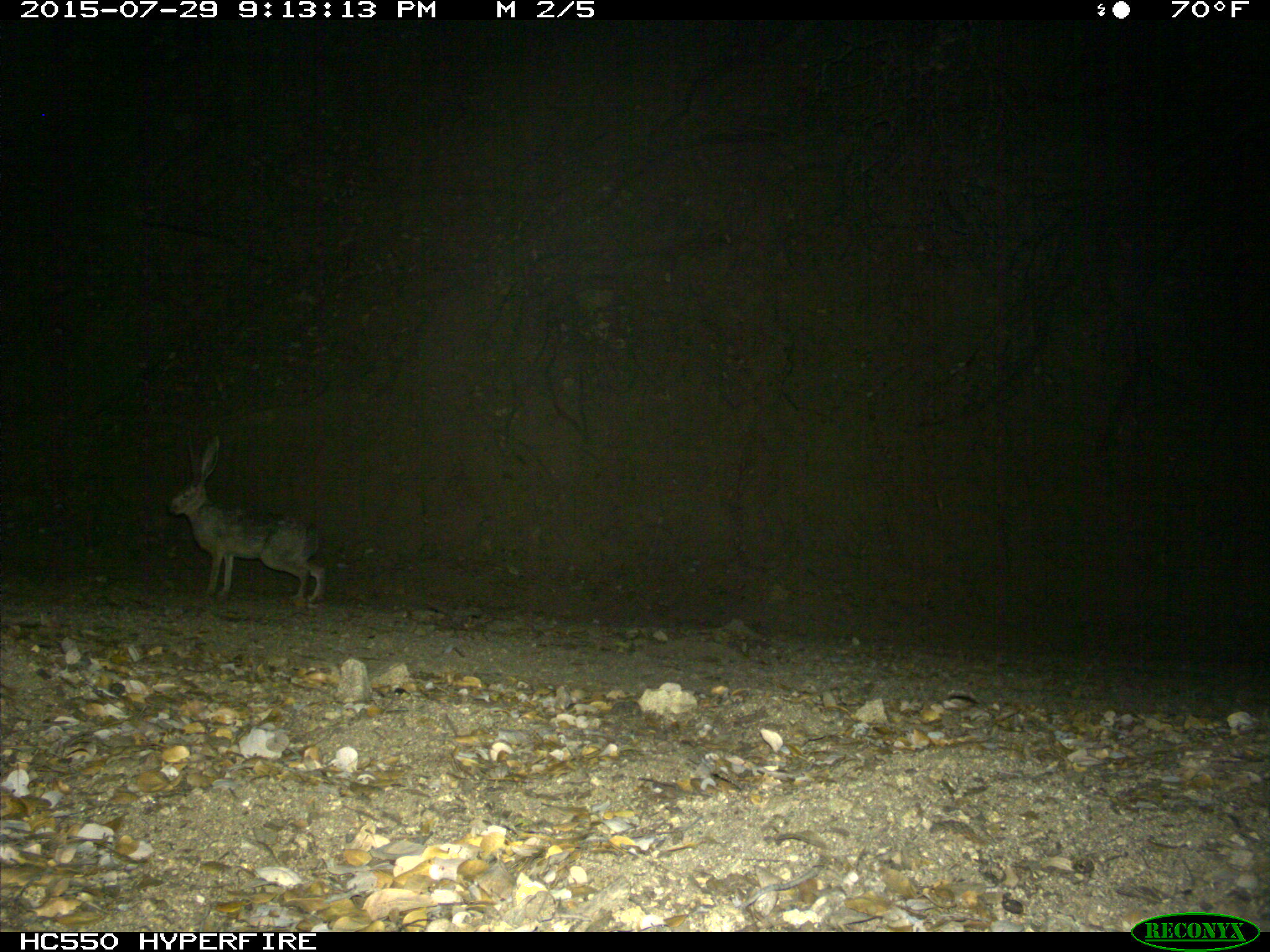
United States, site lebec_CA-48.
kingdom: Animalia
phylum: Chordata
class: Mammalia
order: Lagomorpha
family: Leporidae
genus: Lepus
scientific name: Lepus californicus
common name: black-tailed jackrabbit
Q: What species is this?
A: Lepus californicus (black-tailed jackrabbit).